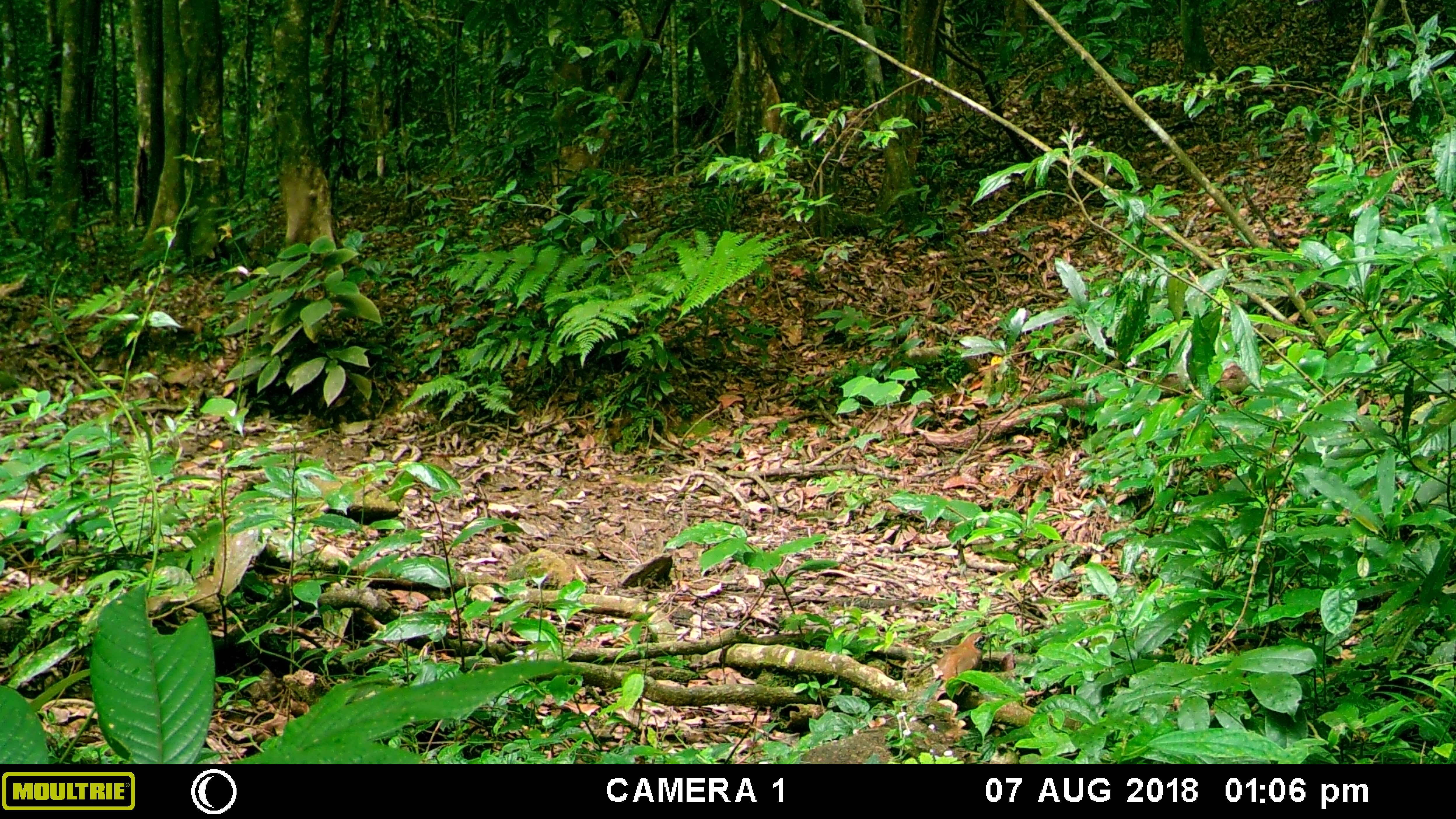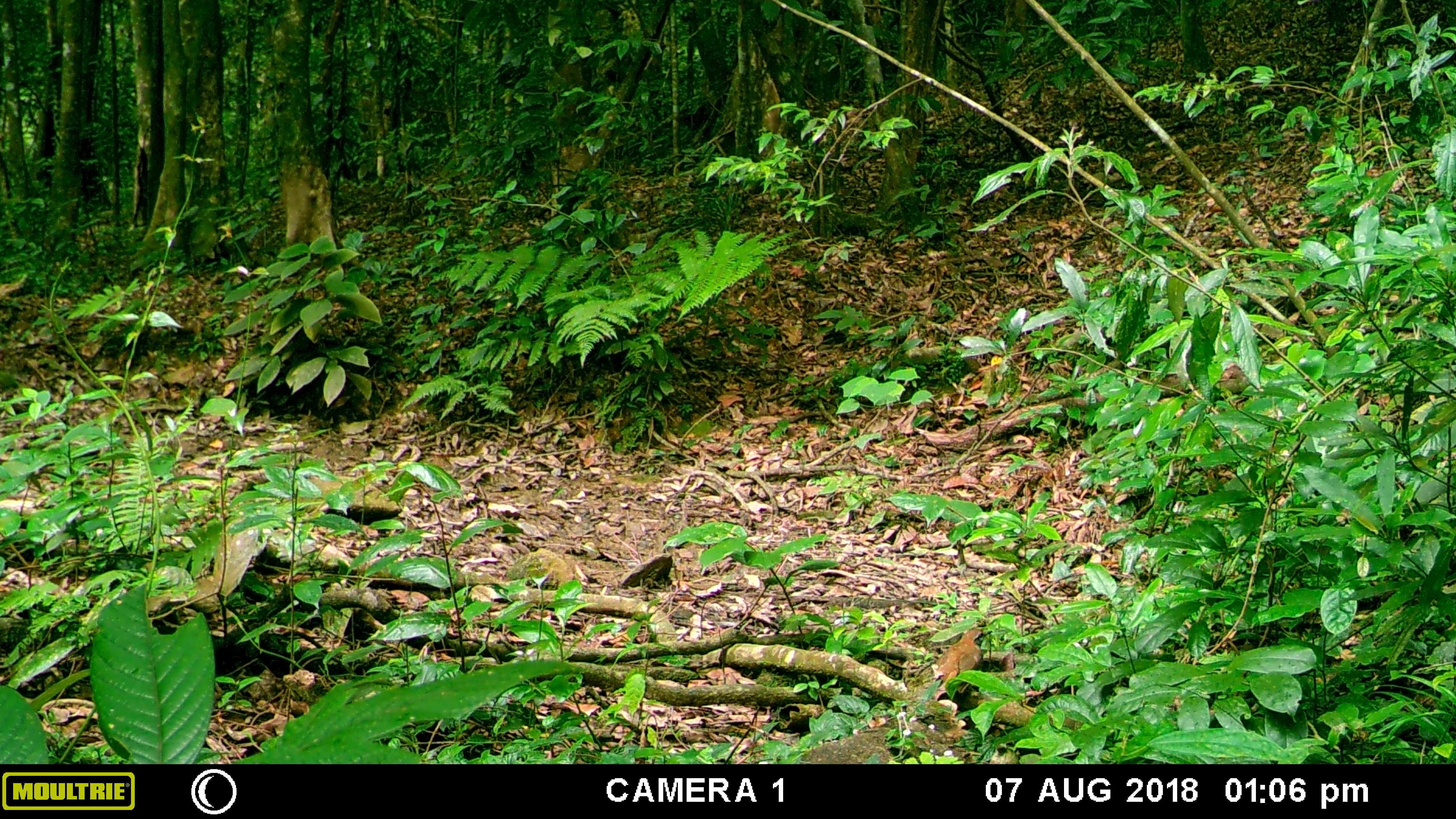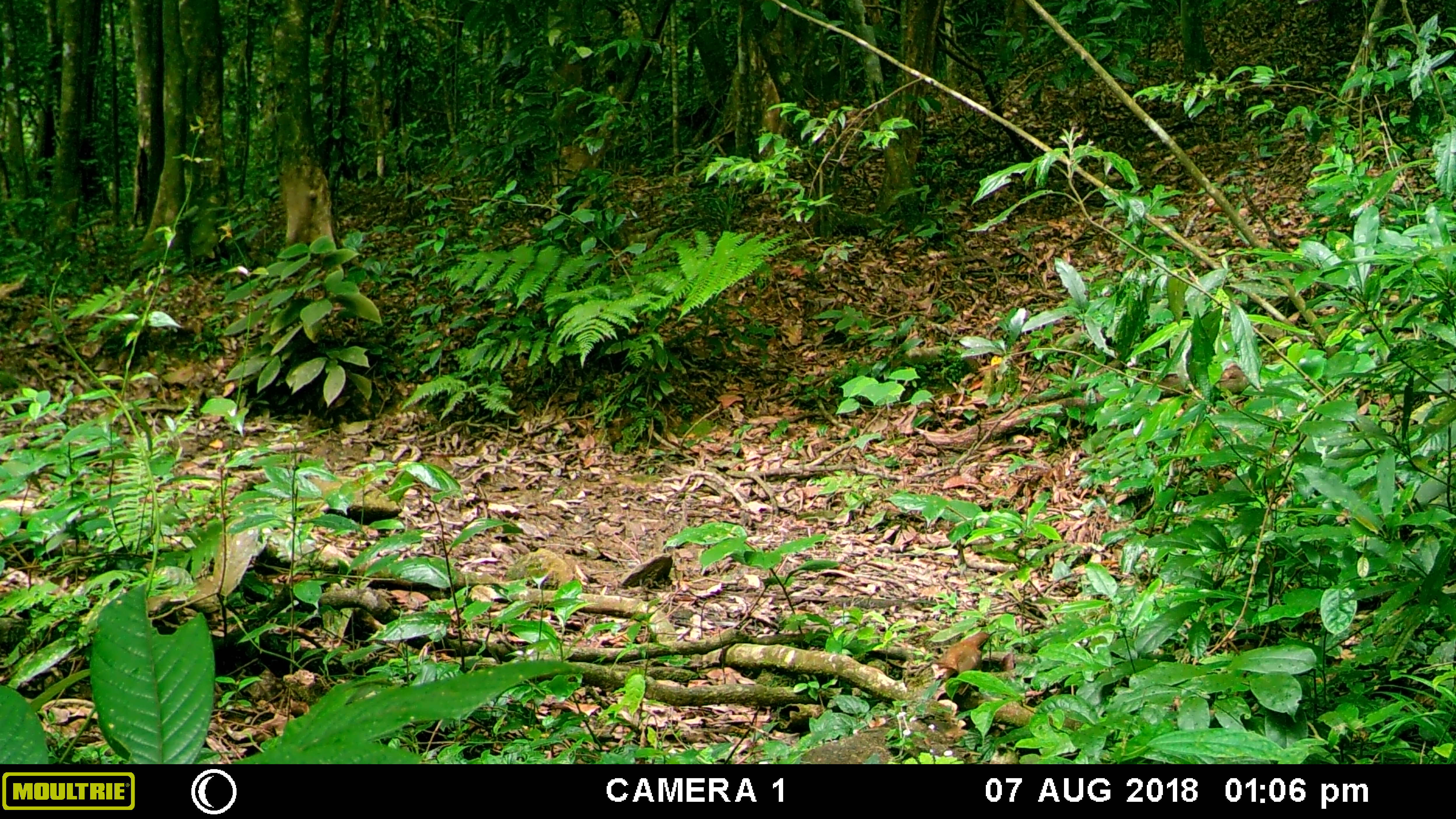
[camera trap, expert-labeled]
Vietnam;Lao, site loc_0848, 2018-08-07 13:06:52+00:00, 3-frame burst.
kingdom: Animalia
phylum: Chordata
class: Aves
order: Passeriformes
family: Leiothrichidae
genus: Pterorhinus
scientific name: Pterorhinus pectoralis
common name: necklaced laughingthrush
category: necklaced laughingthrush sp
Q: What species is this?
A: Necklaced laughingthrush sp (necklaced laughingthrush) (Pterorhinus pectoralis).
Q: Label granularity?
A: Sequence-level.